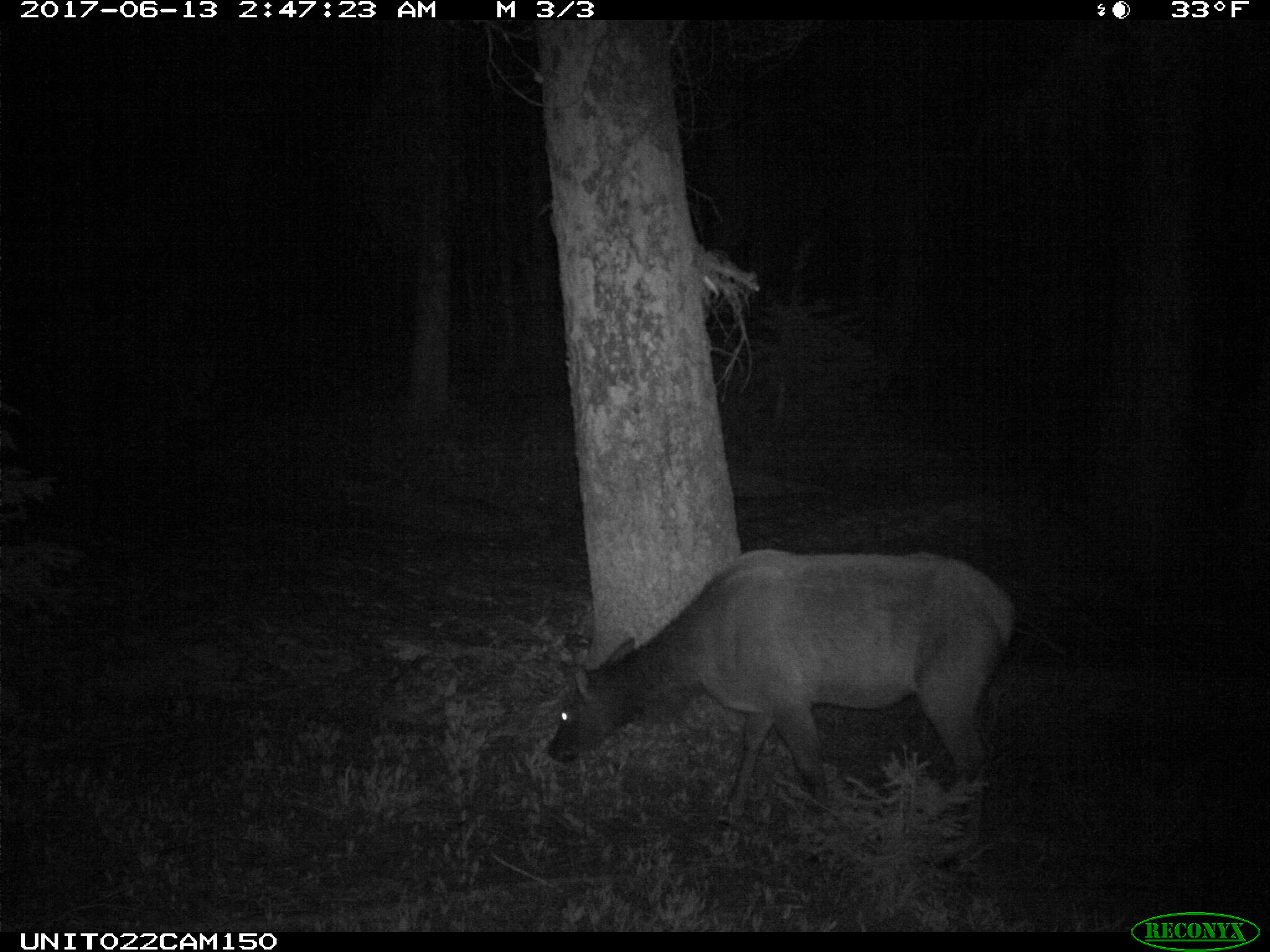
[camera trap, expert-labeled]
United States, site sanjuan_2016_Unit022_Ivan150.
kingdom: Animalia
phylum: Chordata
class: Mammalia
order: Artiodactyla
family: Cervidae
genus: Cervus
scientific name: Cervus elaphus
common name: red deer